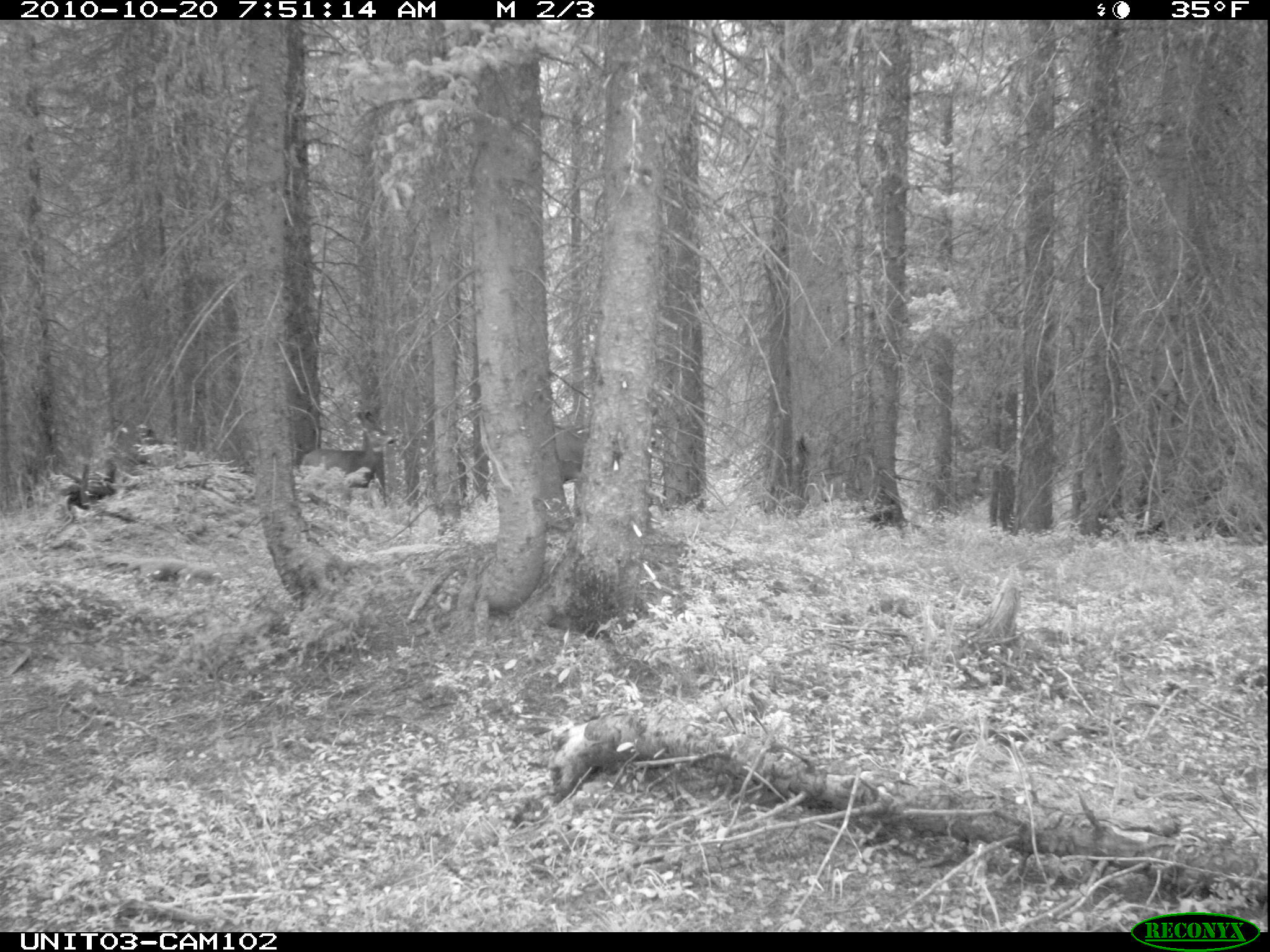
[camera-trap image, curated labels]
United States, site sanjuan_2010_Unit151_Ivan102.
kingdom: Animalia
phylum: Chordata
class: Mammalia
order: Artiodactyla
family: Cervidae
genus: Odocoileus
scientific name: Odocoileus hemionus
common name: mule deer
Odocoileus hemionus (mule deer).